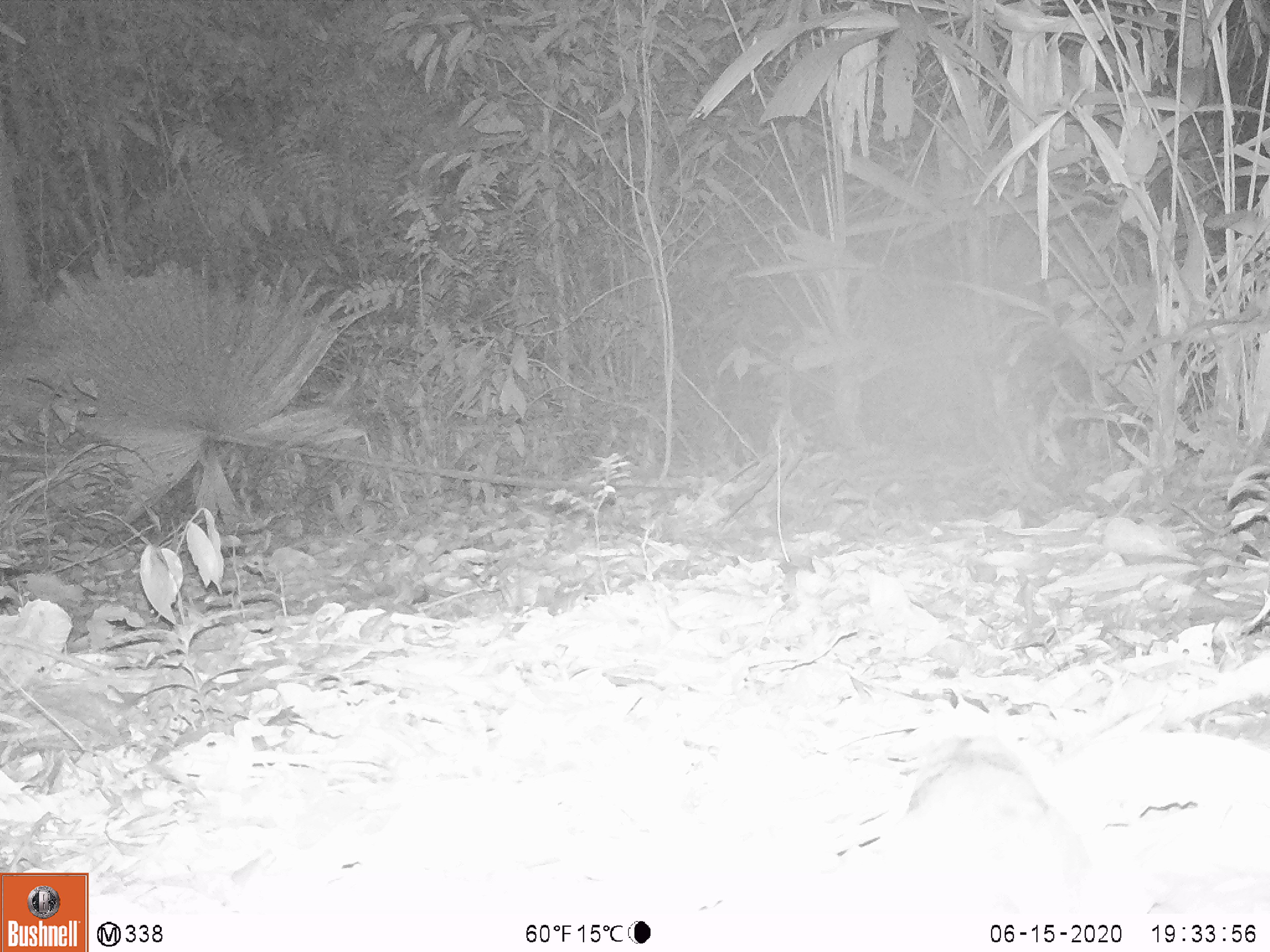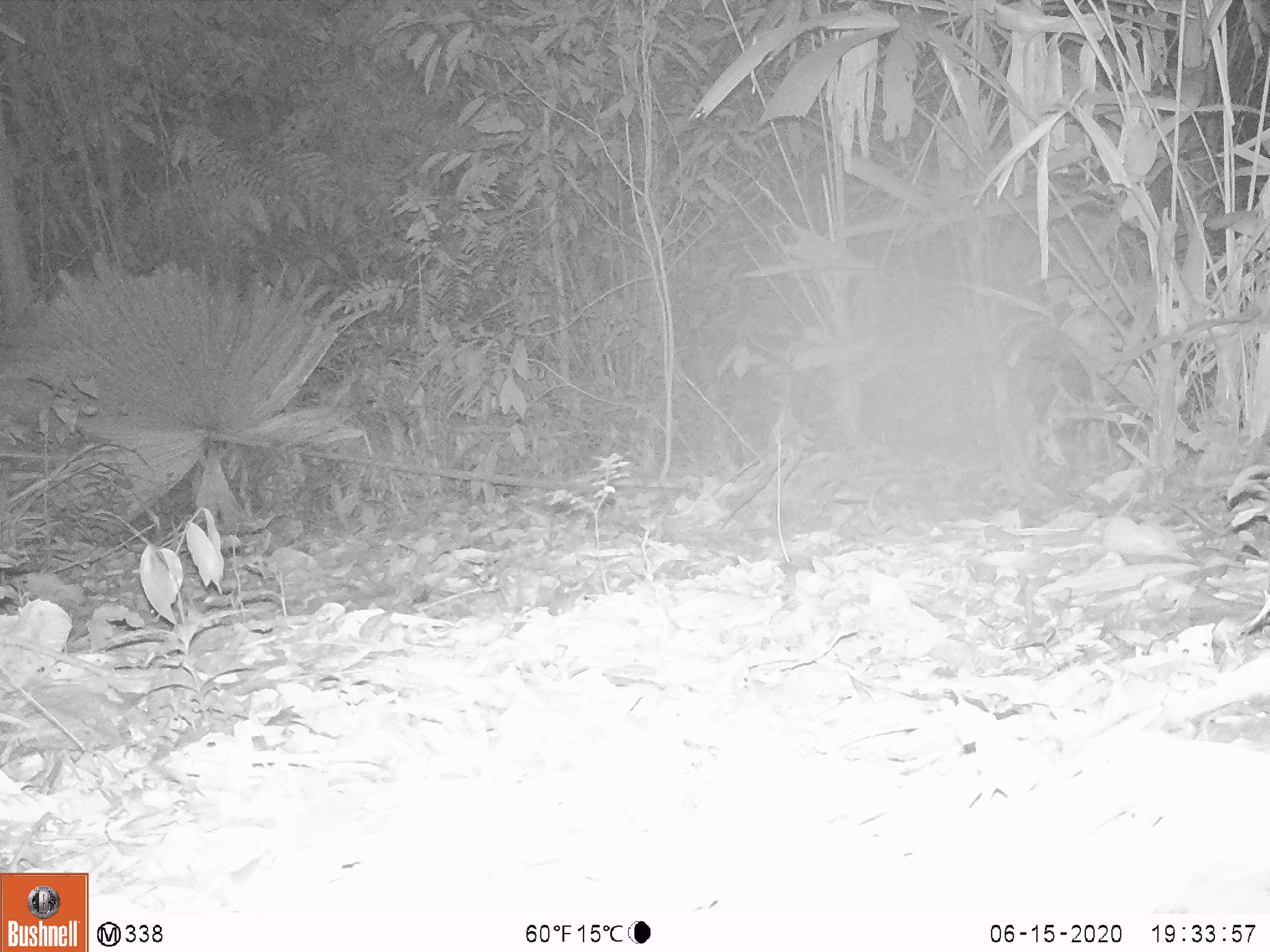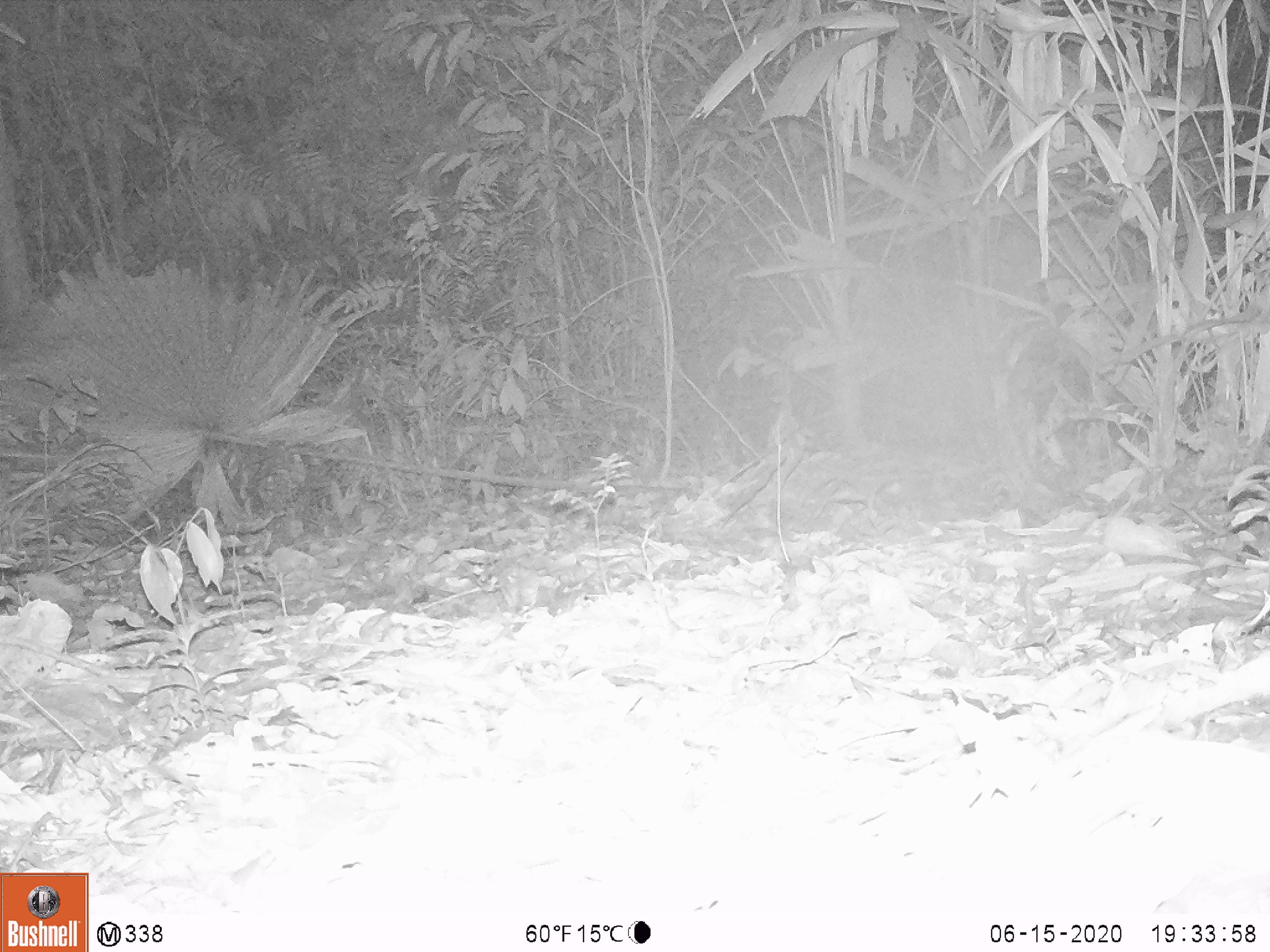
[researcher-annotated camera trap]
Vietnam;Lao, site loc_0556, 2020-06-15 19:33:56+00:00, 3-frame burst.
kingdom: Animalia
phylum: Chordata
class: Mammalia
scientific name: Mammalia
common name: mammal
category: unidentified small mammal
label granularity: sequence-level